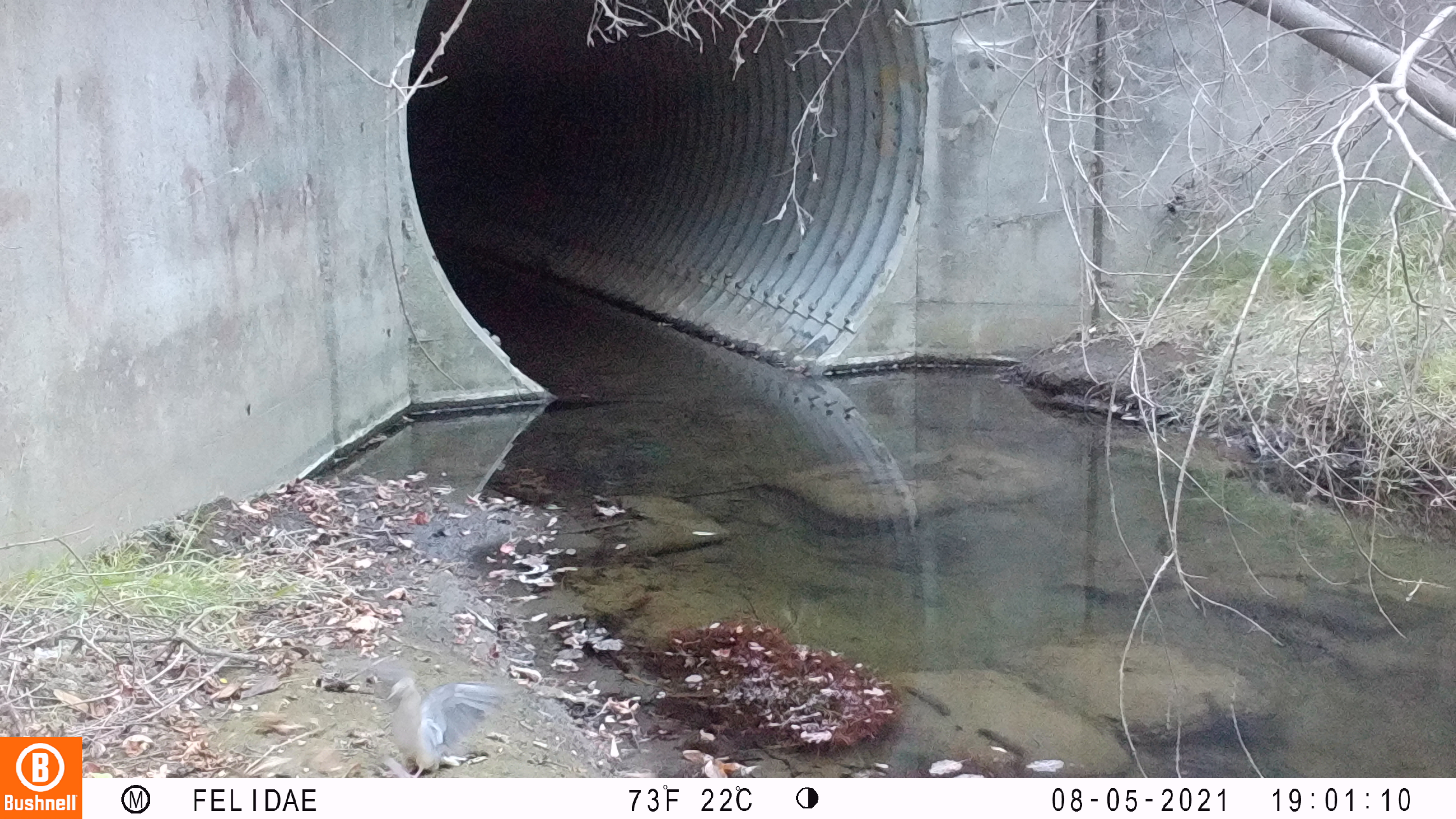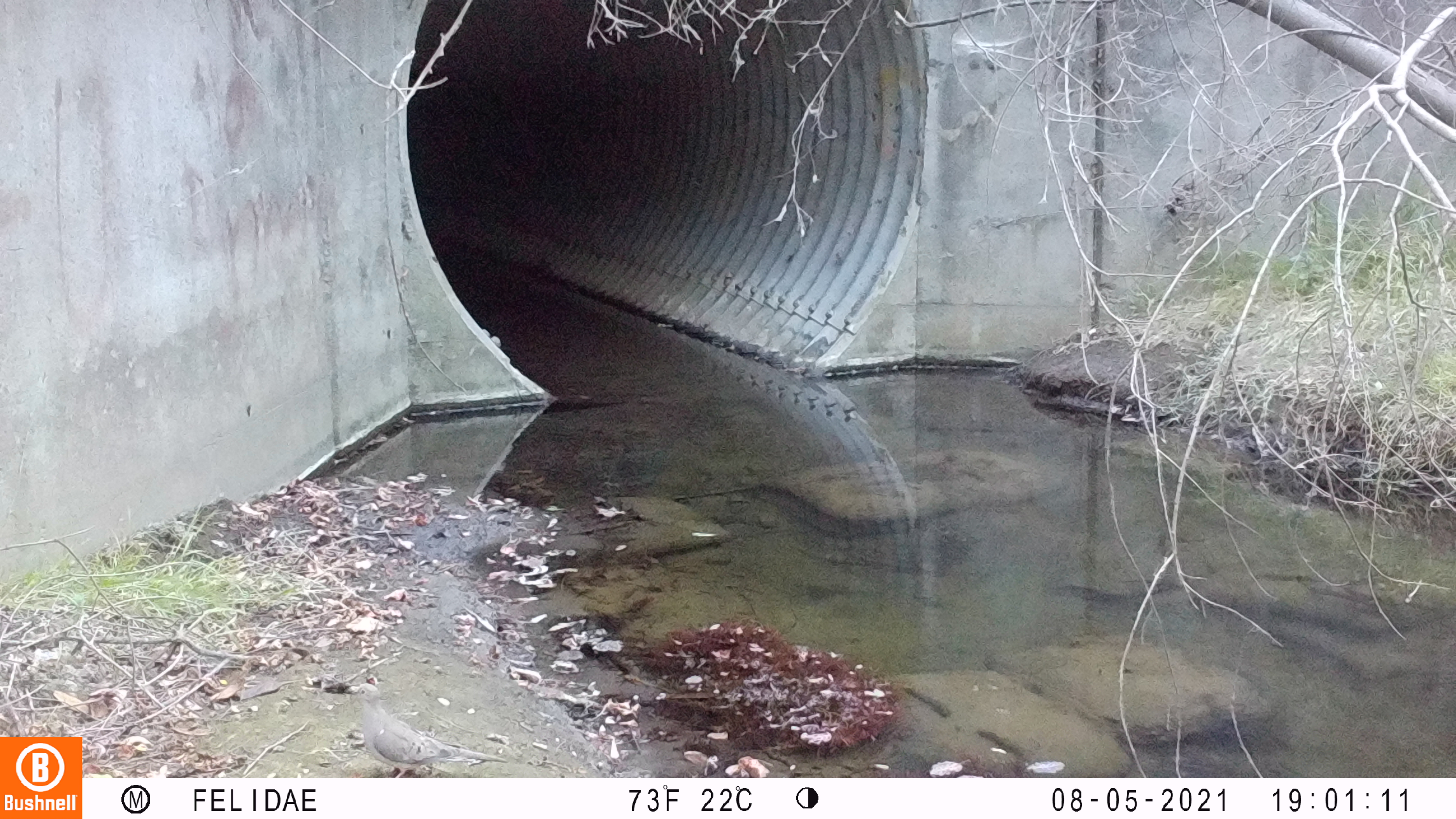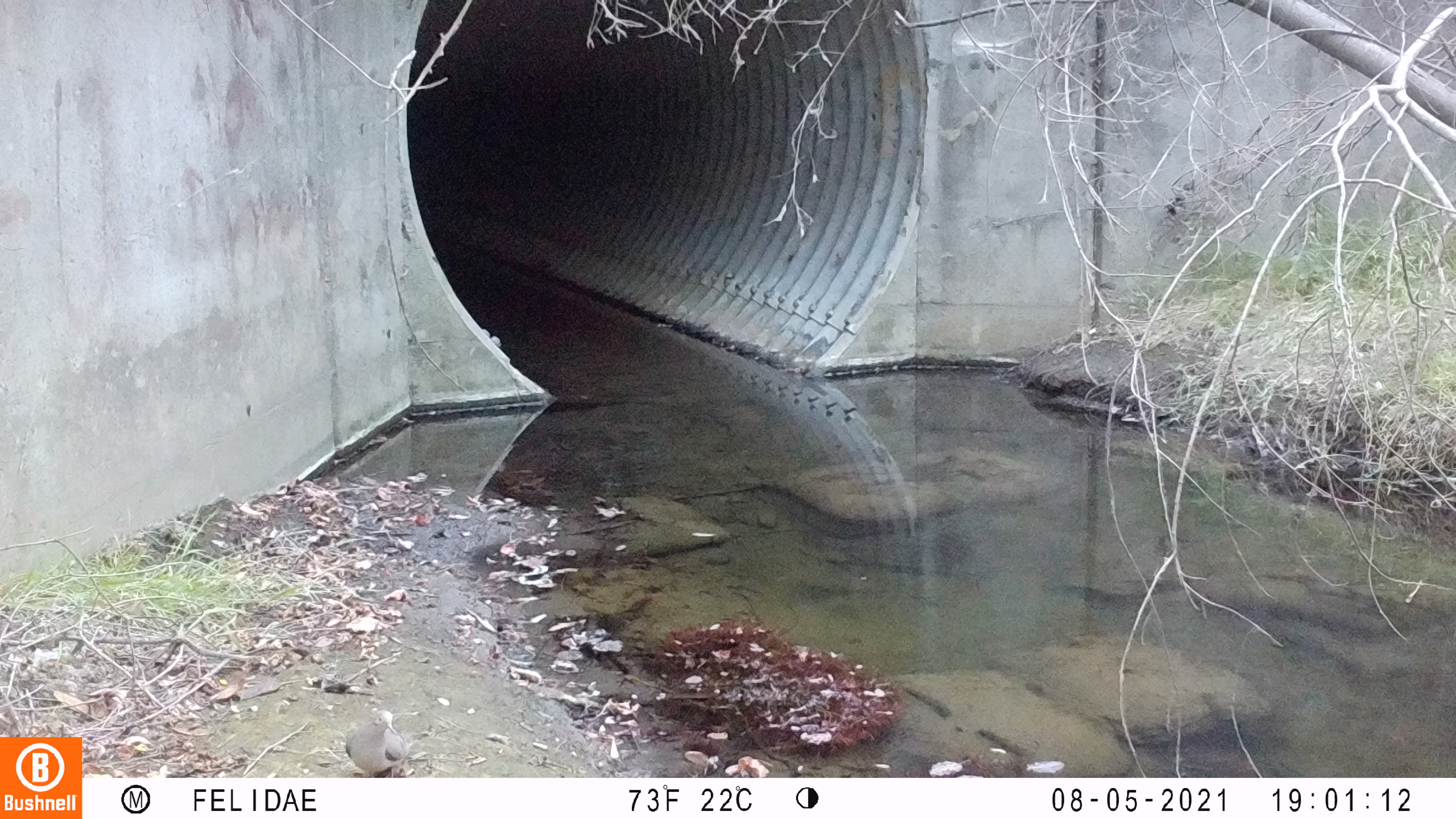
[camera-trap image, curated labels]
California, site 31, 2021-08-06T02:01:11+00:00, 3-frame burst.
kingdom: Animalia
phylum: Chordata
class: Aves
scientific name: Aves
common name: bird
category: unknown bird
Unknown bird (bird) (Aves).